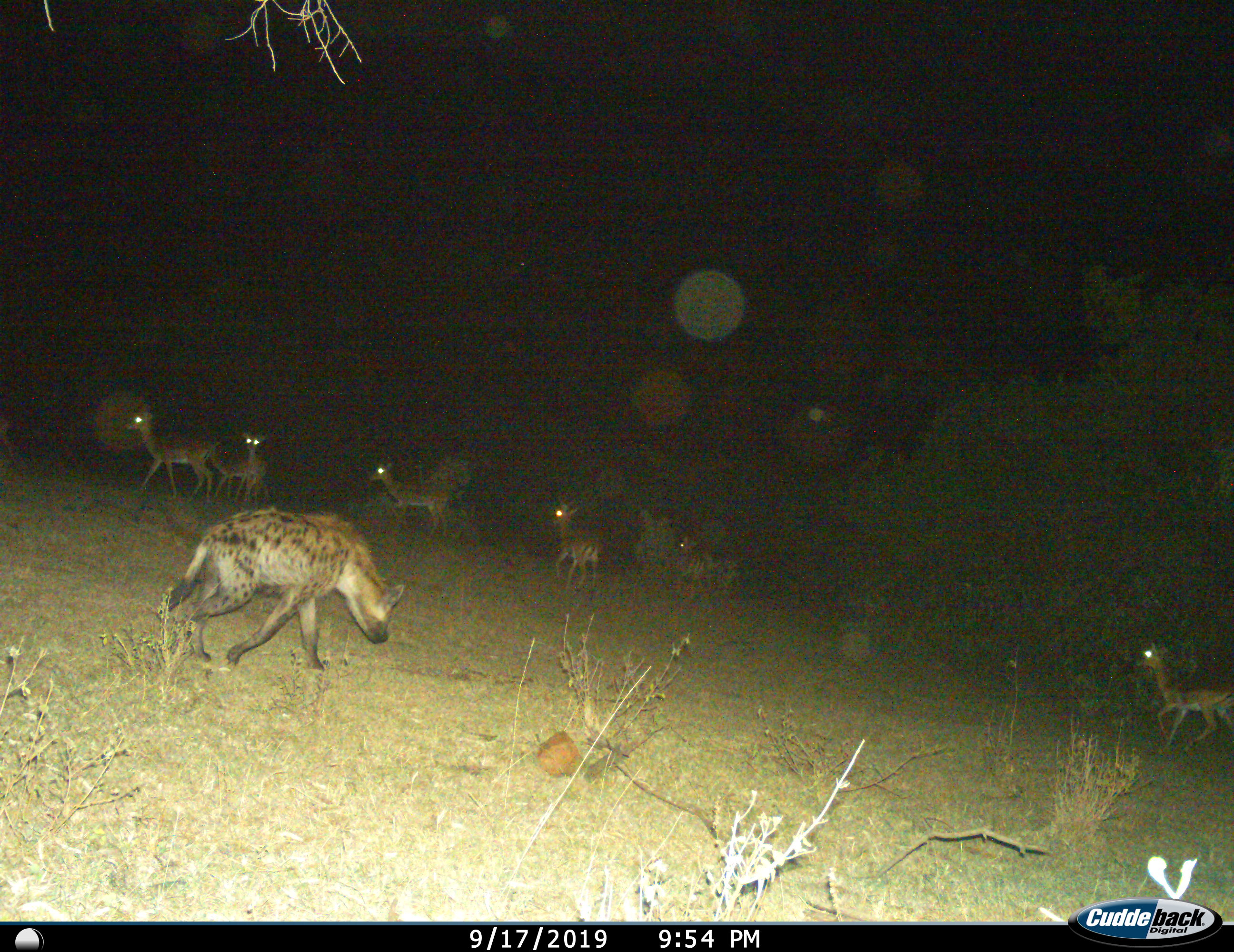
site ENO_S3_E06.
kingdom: Animalia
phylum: Chordata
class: Mammalia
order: Carnivora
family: Hyaenidae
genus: Crocuta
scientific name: Crocuta crocuta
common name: spotted hyena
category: hyenaspotted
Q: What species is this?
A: Hyenaspotted (spotted hyena) (Crocuta crocuta).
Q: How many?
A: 1.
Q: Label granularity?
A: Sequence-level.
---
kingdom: Animalia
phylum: Chordata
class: Mammalia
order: Artiodactyla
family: Bovidae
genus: Aepyceros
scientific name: Aepyceros melampus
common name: impala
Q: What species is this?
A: Impala (Aepyceros melampus).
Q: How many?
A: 7.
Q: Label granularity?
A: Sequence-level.